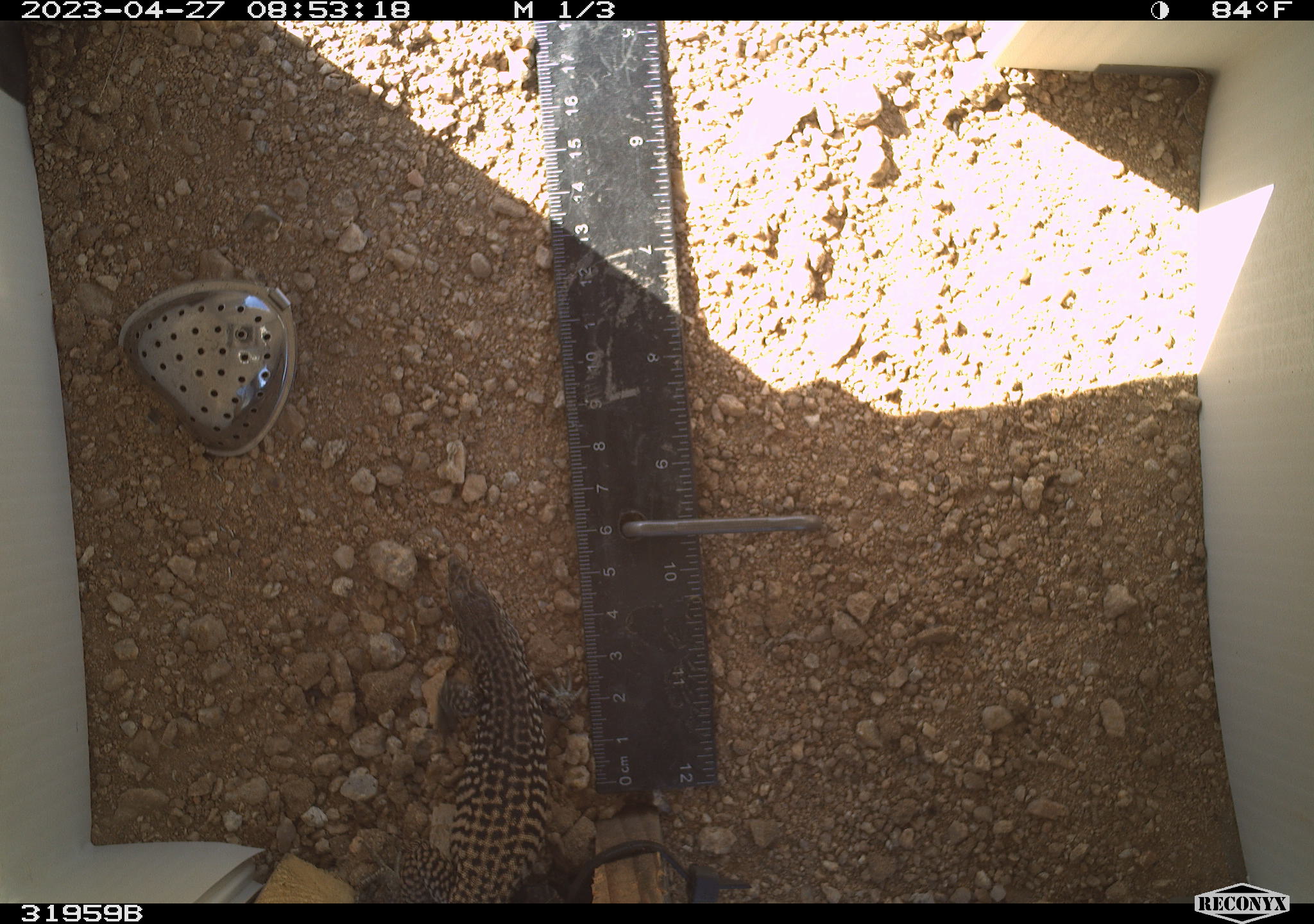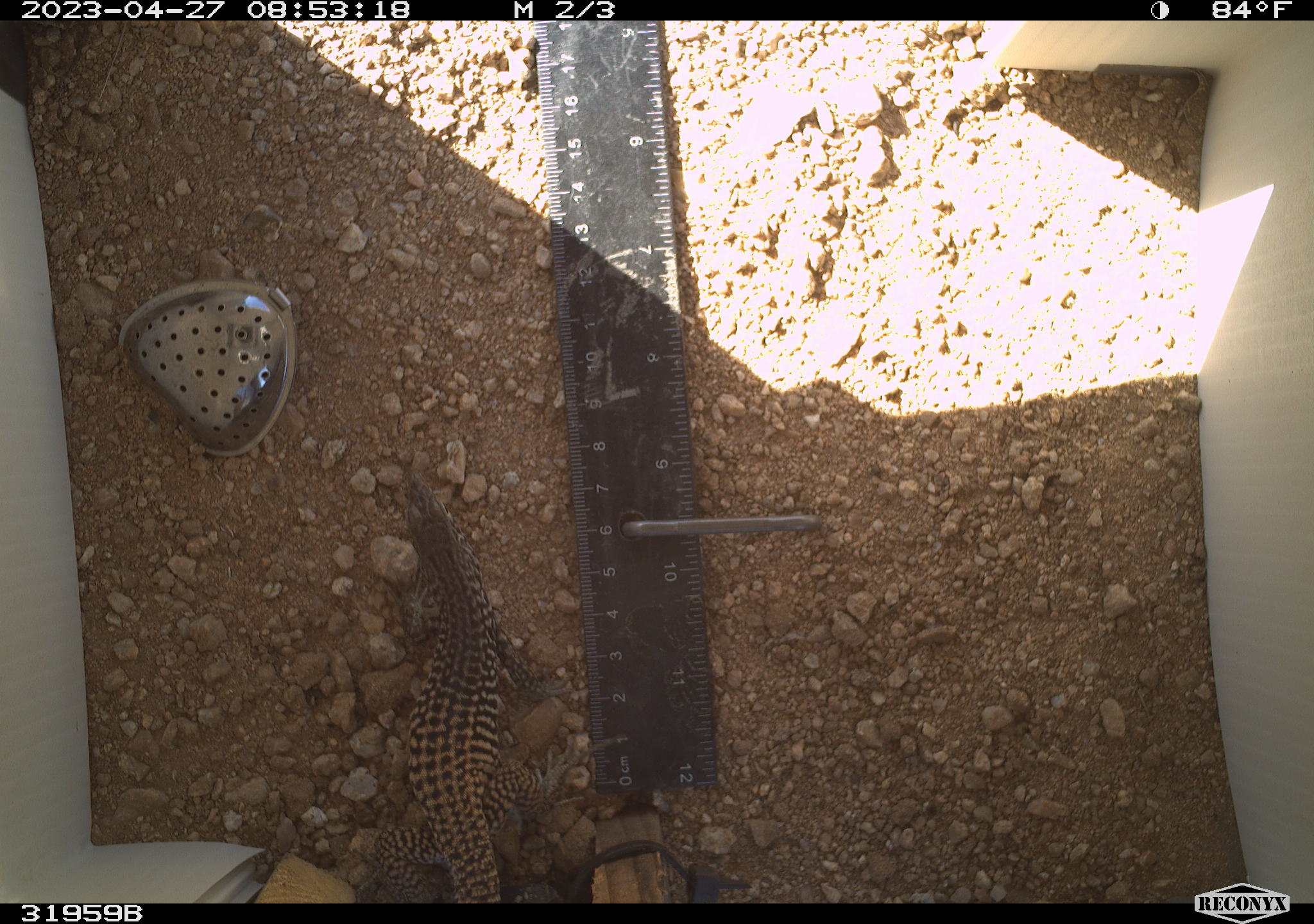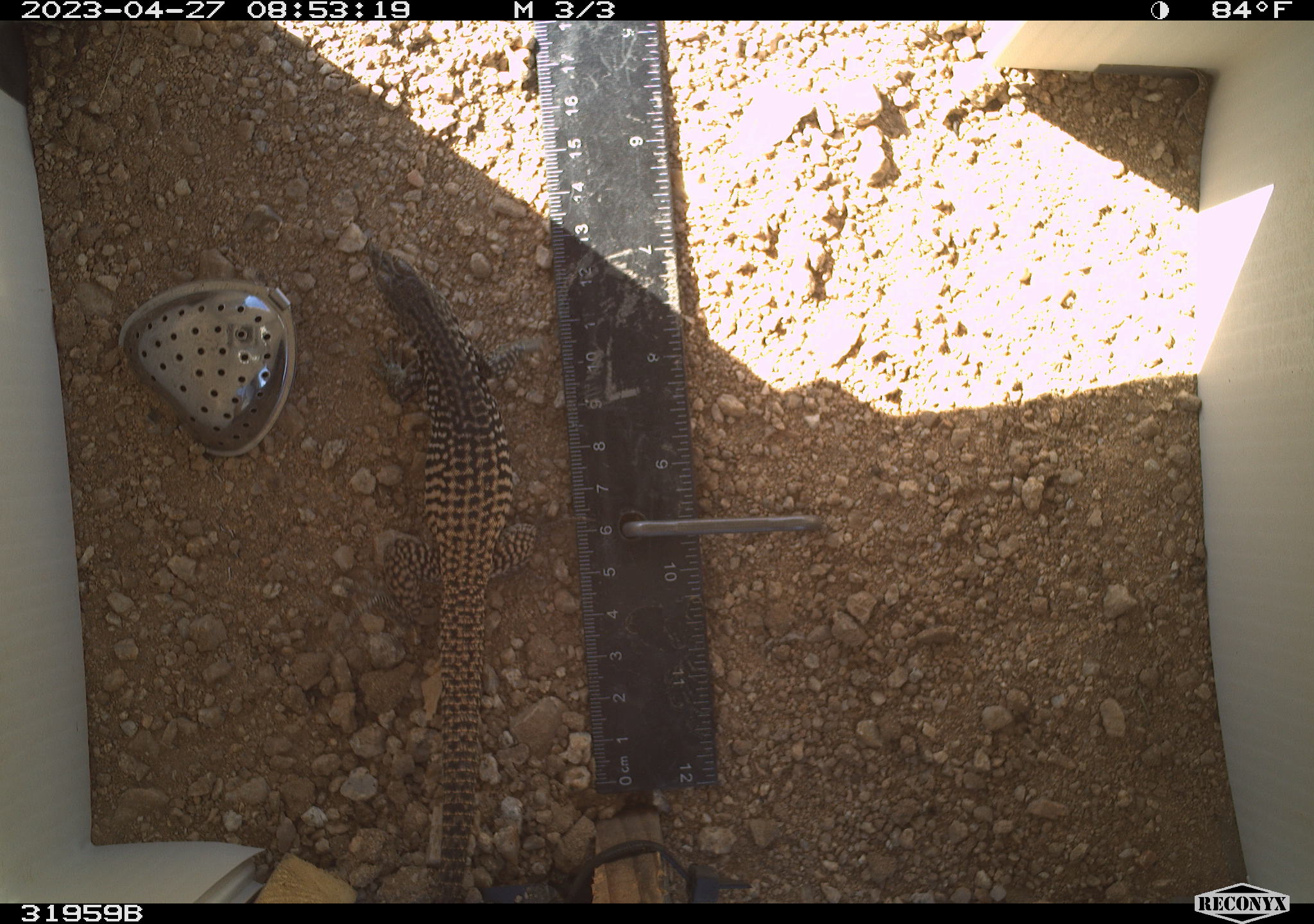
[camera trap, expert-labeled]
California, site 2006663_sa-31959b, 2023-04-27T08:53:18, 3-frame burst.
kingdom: Animalia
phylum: Chordata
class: Reptilia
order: Squamata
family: Teiidae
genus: Aspidoscelis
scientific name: Aspidoscelis tigris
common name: western whiptail